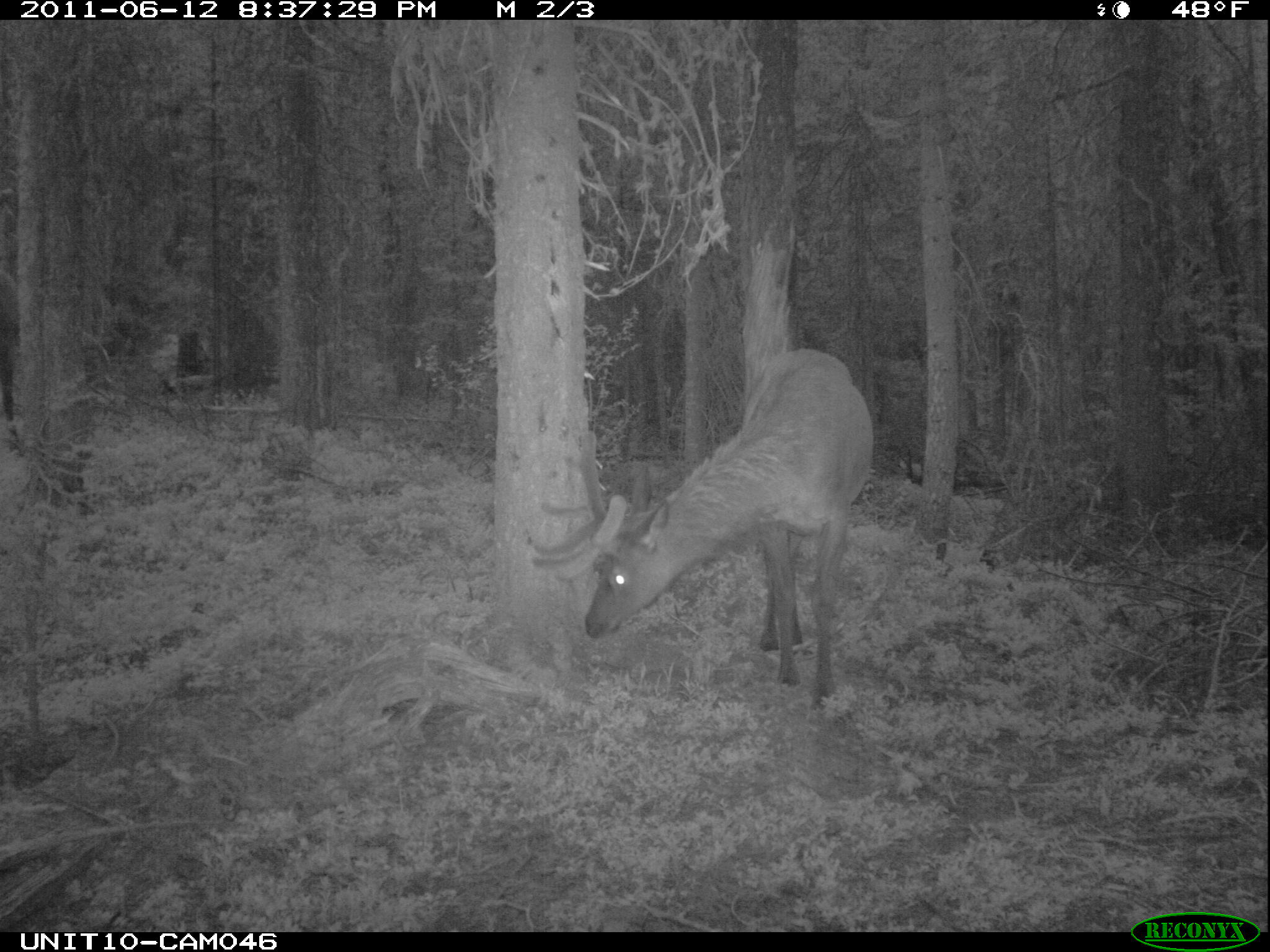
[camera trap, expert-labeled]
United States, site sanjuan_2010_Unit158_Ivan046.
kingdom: Animalia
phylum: Chordata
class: Mammalia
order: Artiodactyla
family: Cervidae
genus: Cervus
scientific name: Cervus elaphus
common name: red deer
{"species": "Cervus elaphus (red deer)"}